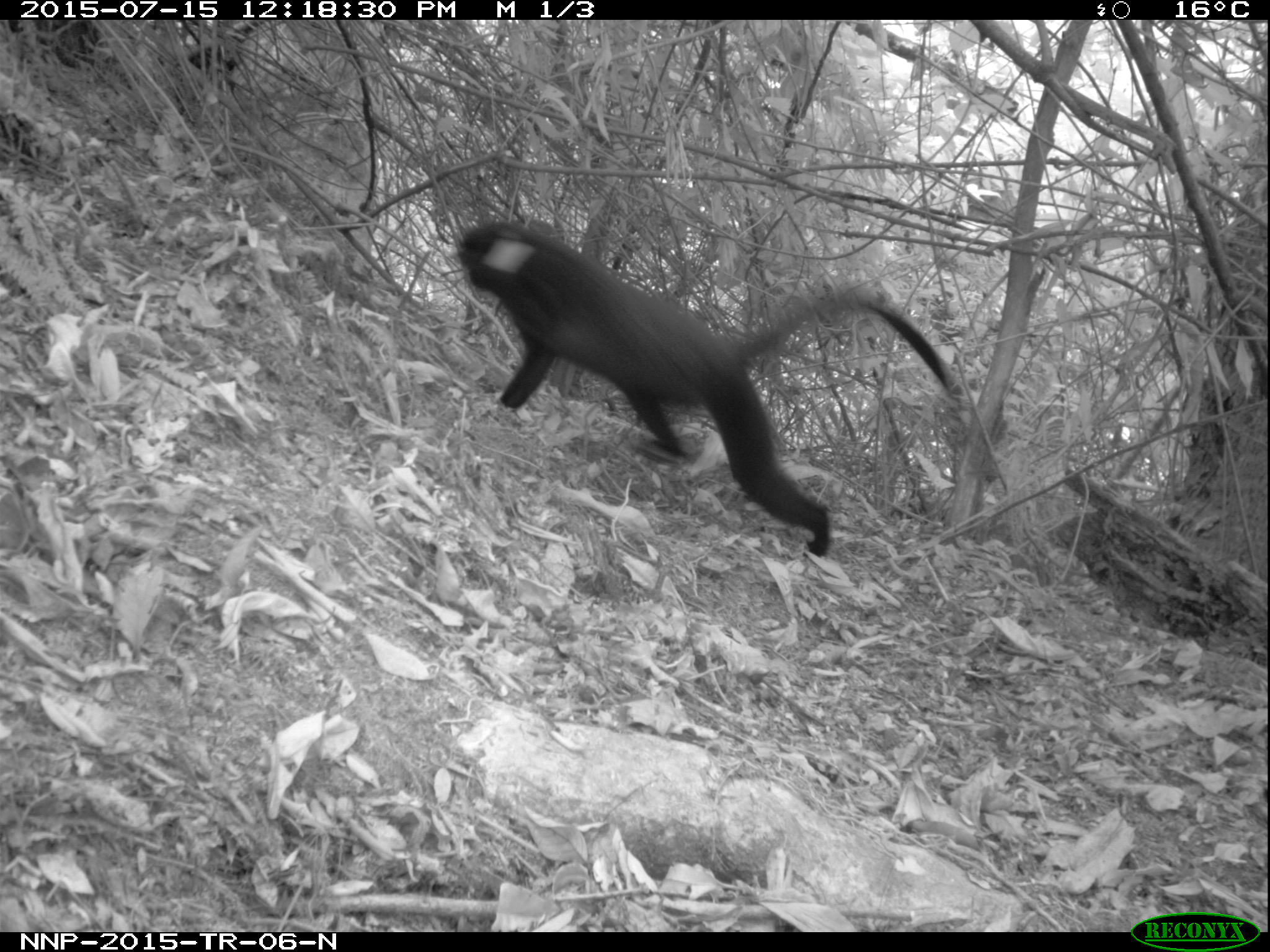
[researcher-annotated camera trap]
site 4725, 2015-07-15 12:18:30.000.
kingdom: Animalia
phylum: Chordata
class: Mammalia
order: Primates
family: Cercopithecidae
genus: Allochrocebus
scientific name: Allochrocebus lhoesti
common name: l'hoest's monkey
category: cercopithecus lhoesti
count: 1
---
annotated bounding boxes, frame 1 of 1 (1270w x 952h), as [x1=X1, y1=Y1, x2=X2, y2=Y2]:
cercopithecus lhoesti: [x1=453, y1=216, x2=959, y2=559]